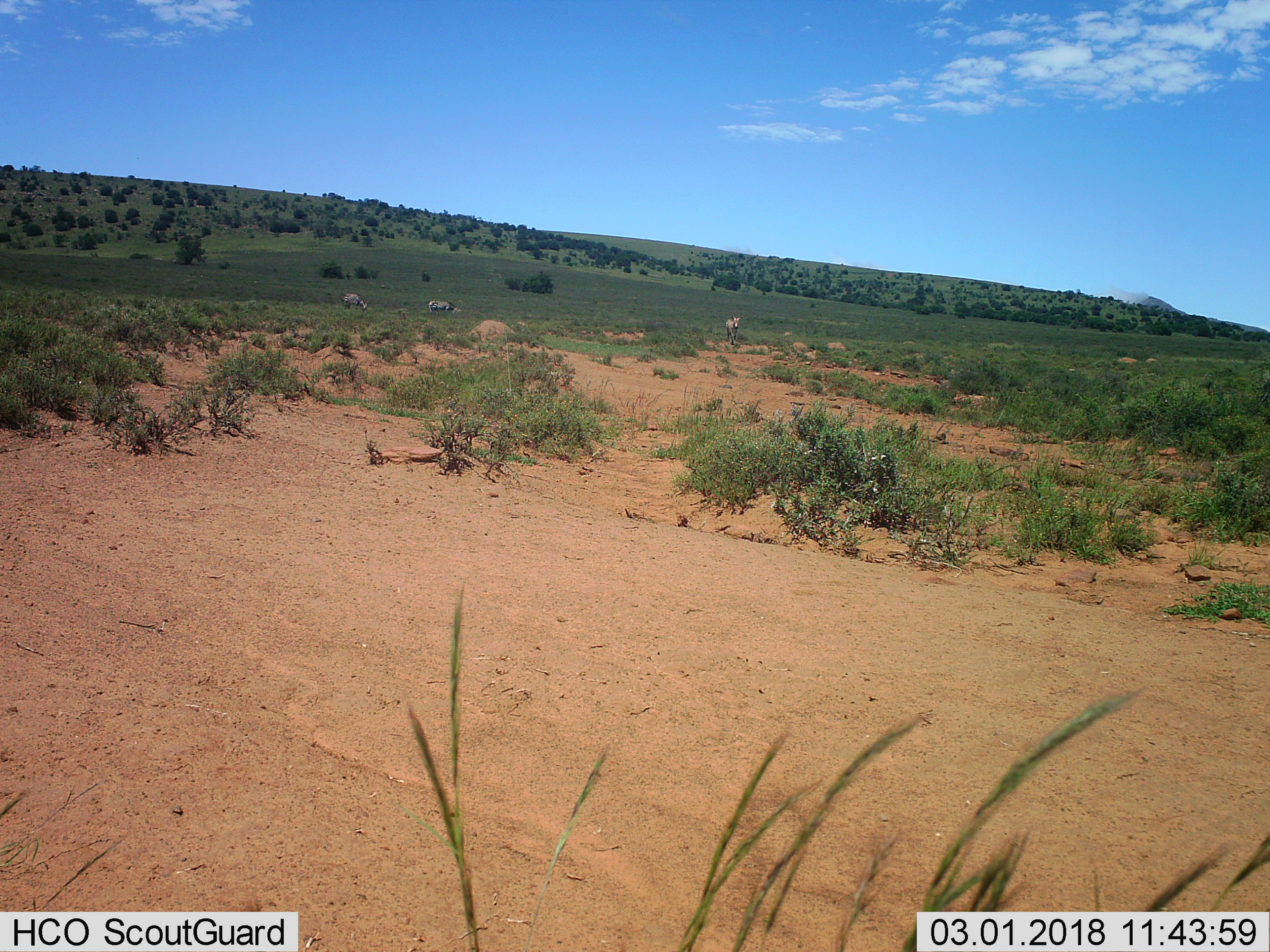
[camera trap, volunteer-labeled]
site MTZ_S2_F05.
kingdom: Animalia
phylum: Chordata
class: Mammalia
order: Perissodactyla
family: Equidae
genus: Equus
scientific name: Equus zebra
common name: mountain zebra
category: zebramountain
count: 3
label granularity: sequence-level